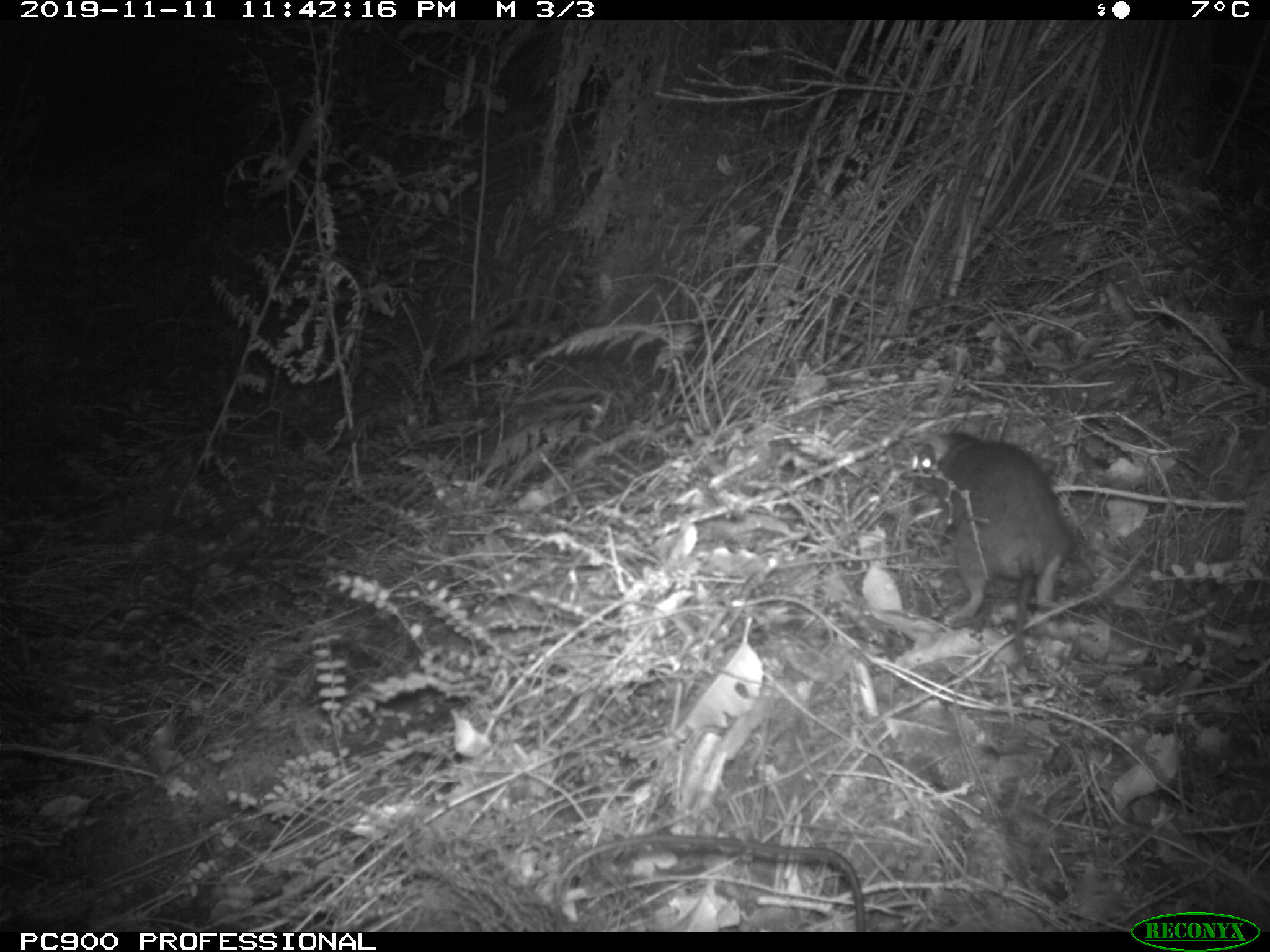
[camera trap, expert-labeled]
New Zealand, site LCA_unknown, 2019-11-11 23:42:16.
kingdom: Animalia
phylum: Chordata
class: Mammalia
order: Rodentia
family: Muridae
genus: Rattus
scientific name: Rattus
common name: rat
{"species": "rat (Rattus)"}